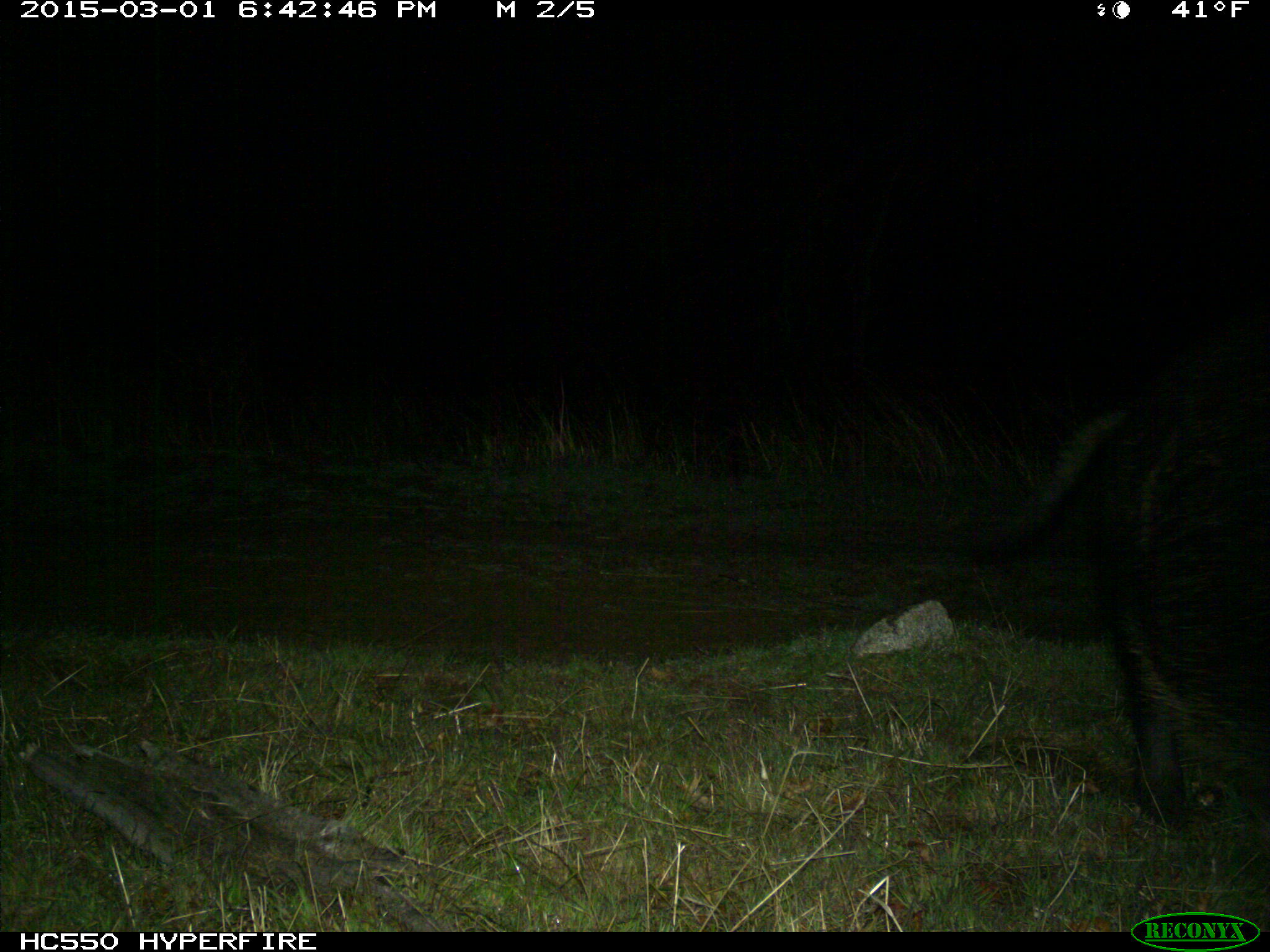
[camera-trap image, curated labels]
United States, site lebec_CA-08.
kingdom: Animalia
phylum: Chordata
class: Mammalia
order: Artiodactyla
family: Suidae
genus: Sus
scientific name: Sus scrofa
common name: wild boar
Sus scrofa (wild boar).